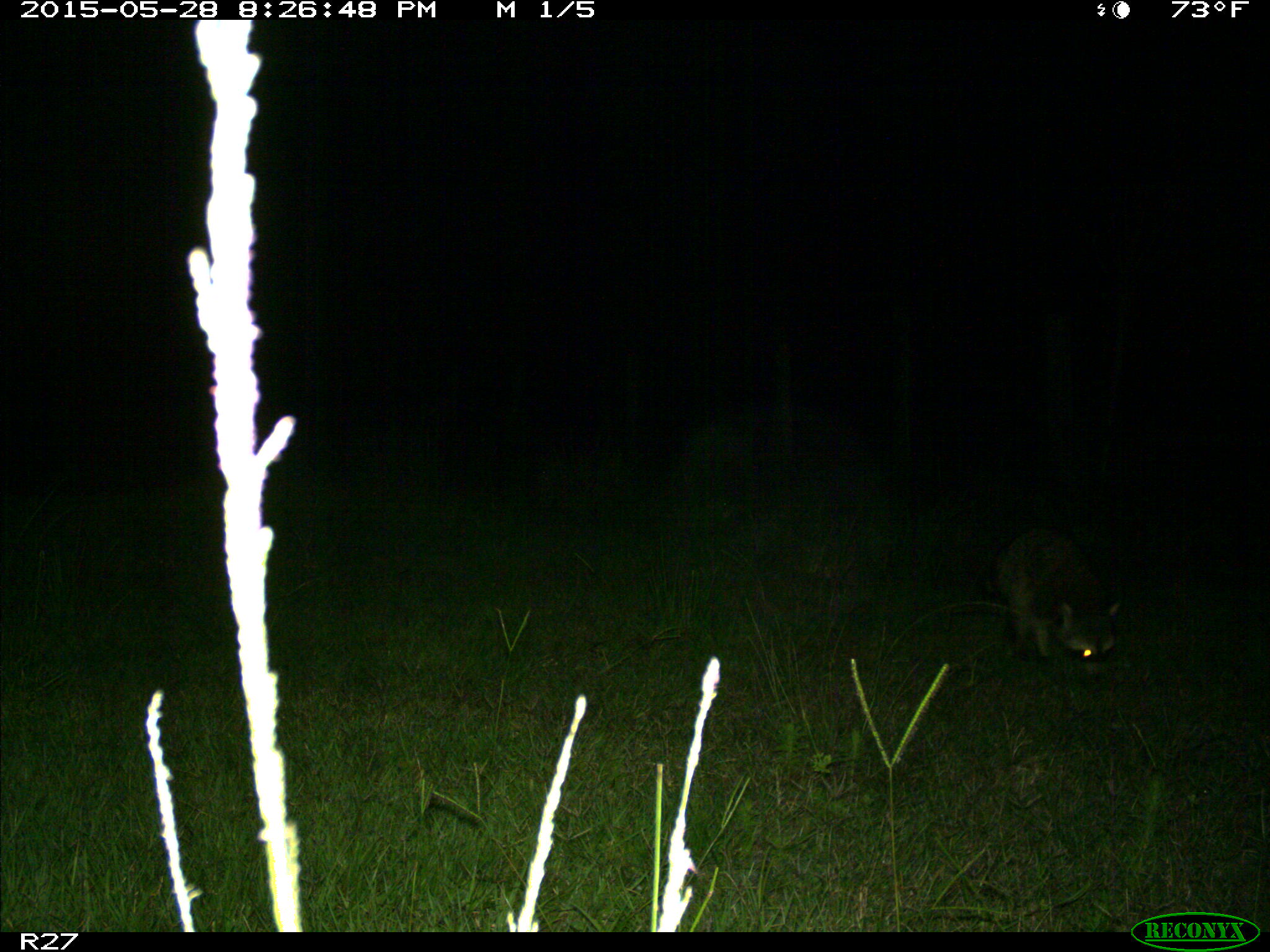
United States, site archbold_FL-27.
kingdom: Animalia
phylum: Chordata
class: Mammalia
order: Carnivora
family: Procyonidae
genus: Procyon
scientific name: Procyon lotor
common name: common raccoon